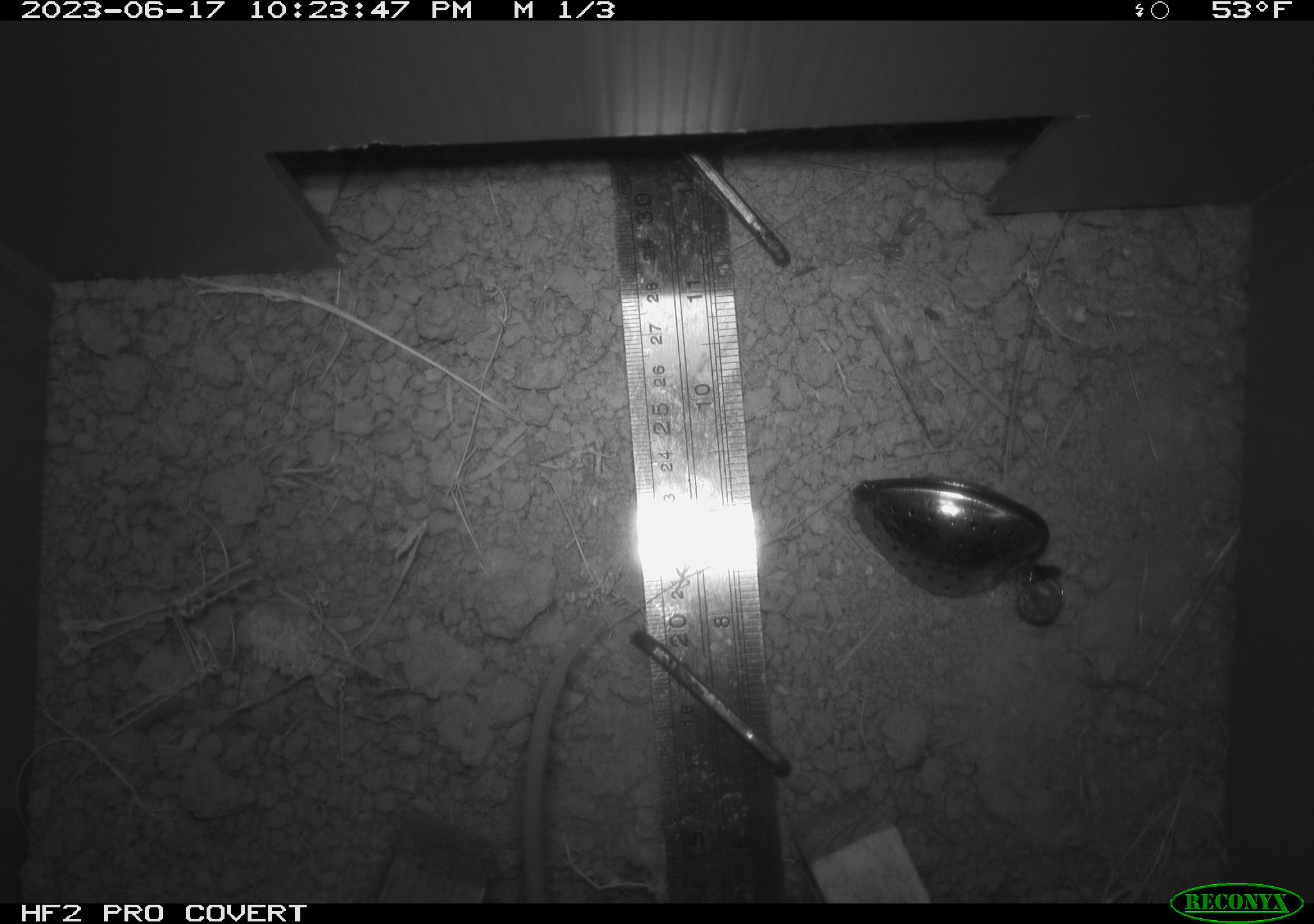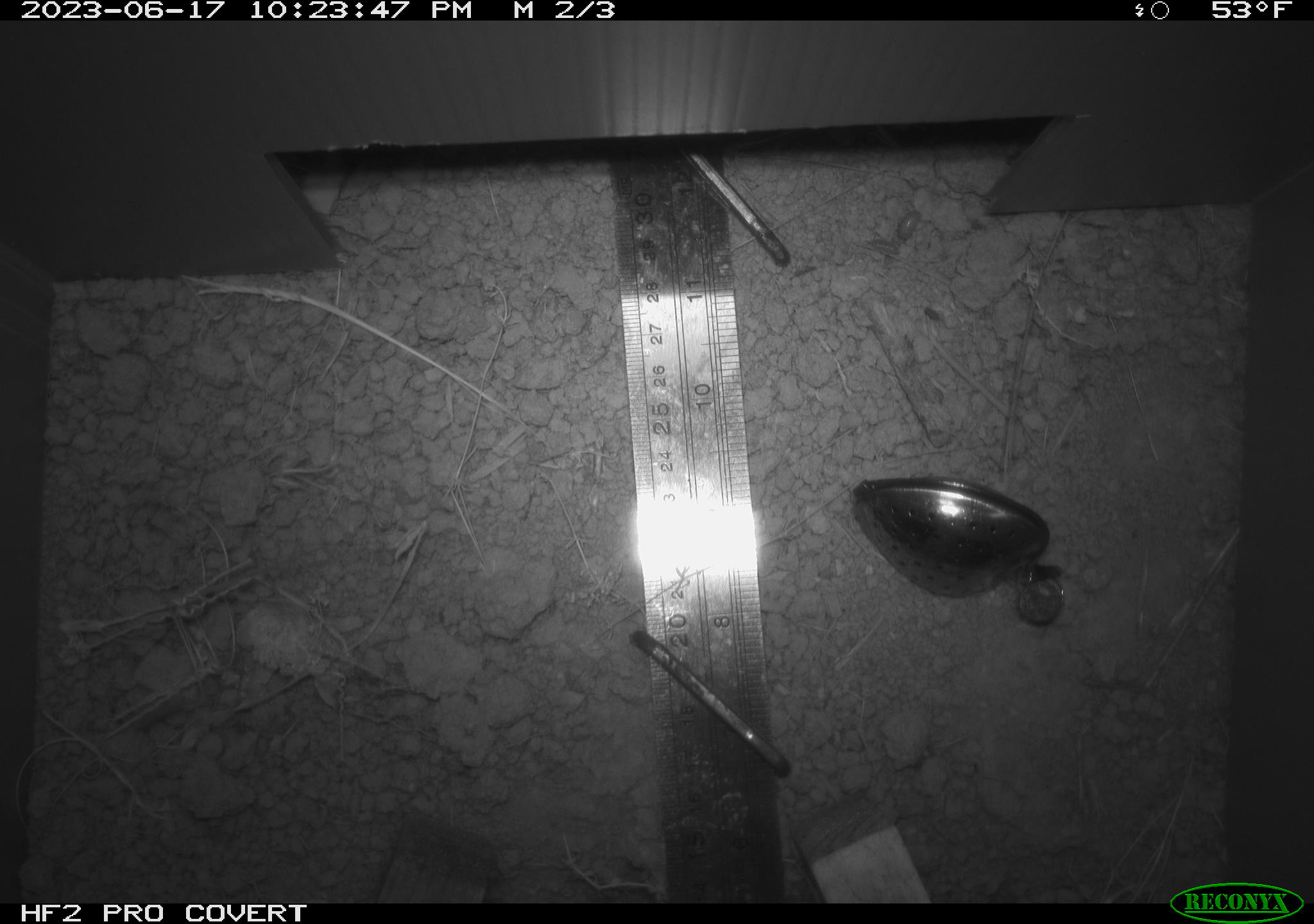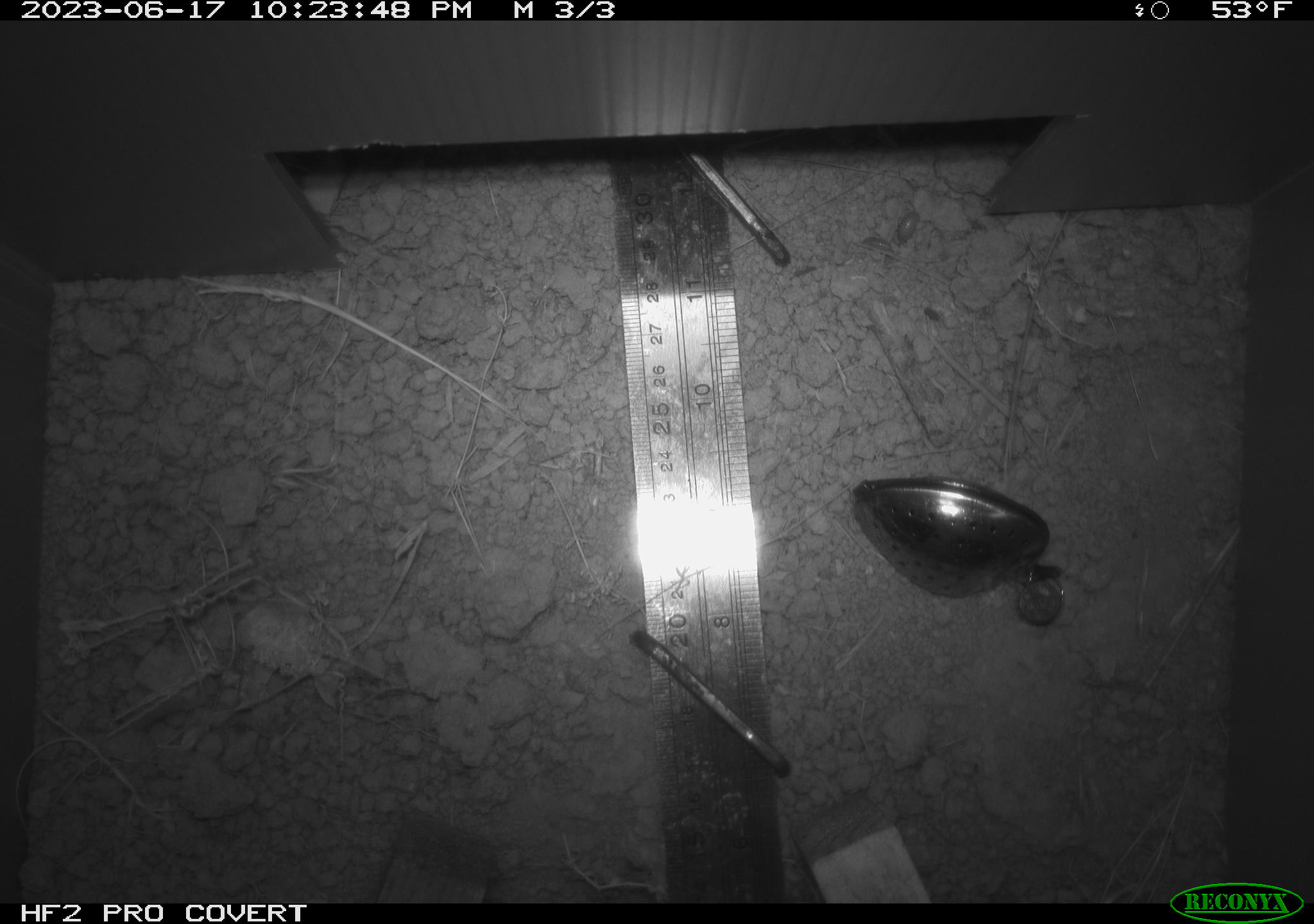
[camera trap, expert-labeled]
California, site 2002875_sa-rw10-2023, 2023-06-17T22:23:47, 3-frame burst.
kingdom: Animalia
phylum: Chordata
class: Mammalia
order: Rodentia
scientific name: Rodentia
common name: rodent